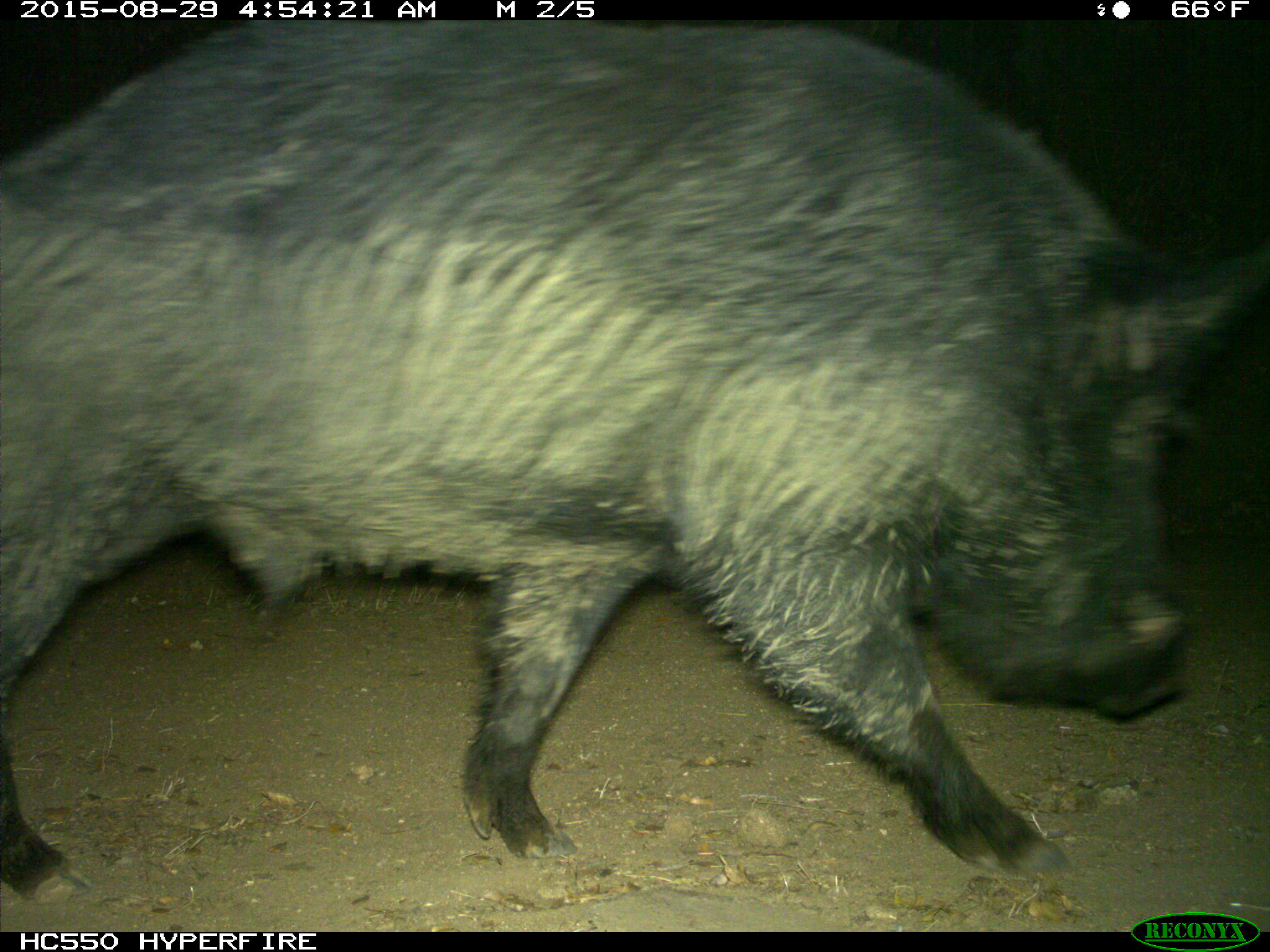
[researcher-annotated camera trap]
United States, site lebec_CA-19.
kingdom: Animalia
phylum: Chordata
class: Mammalia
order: Artiodactyla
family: Suidae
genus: Sus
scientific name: Sus scrofa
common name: wild boar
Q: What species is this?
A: Sus scrofa (wild boar).